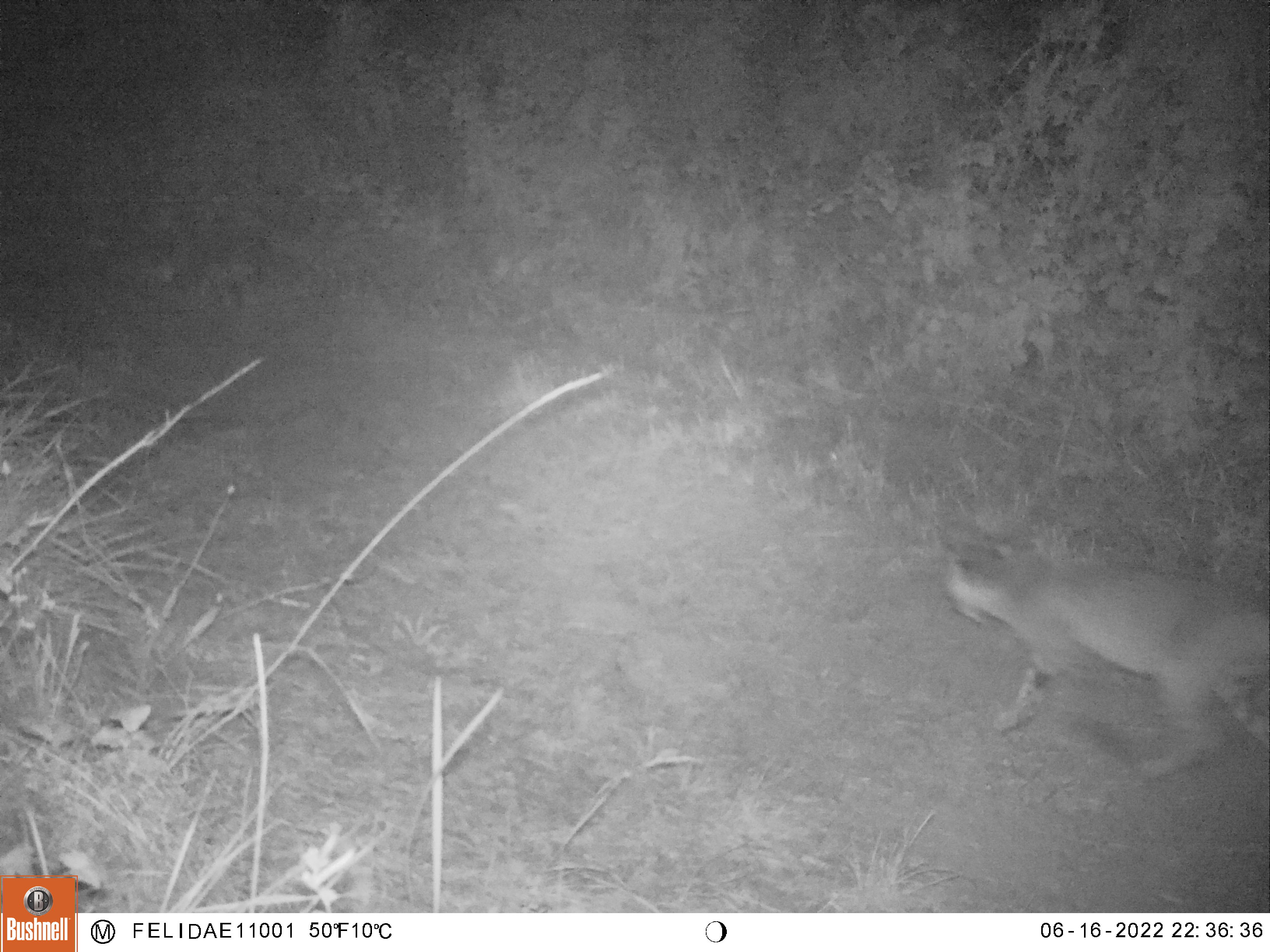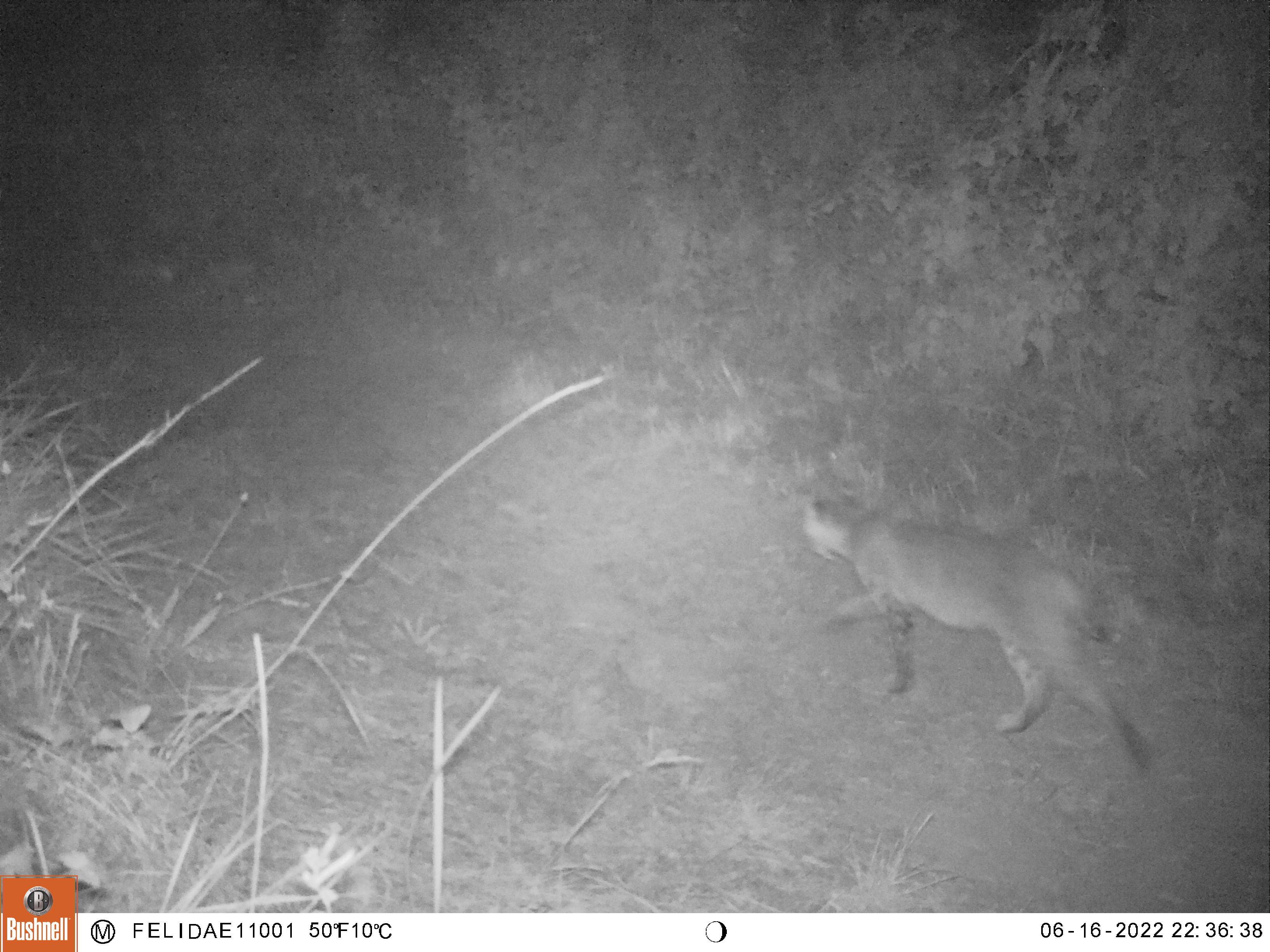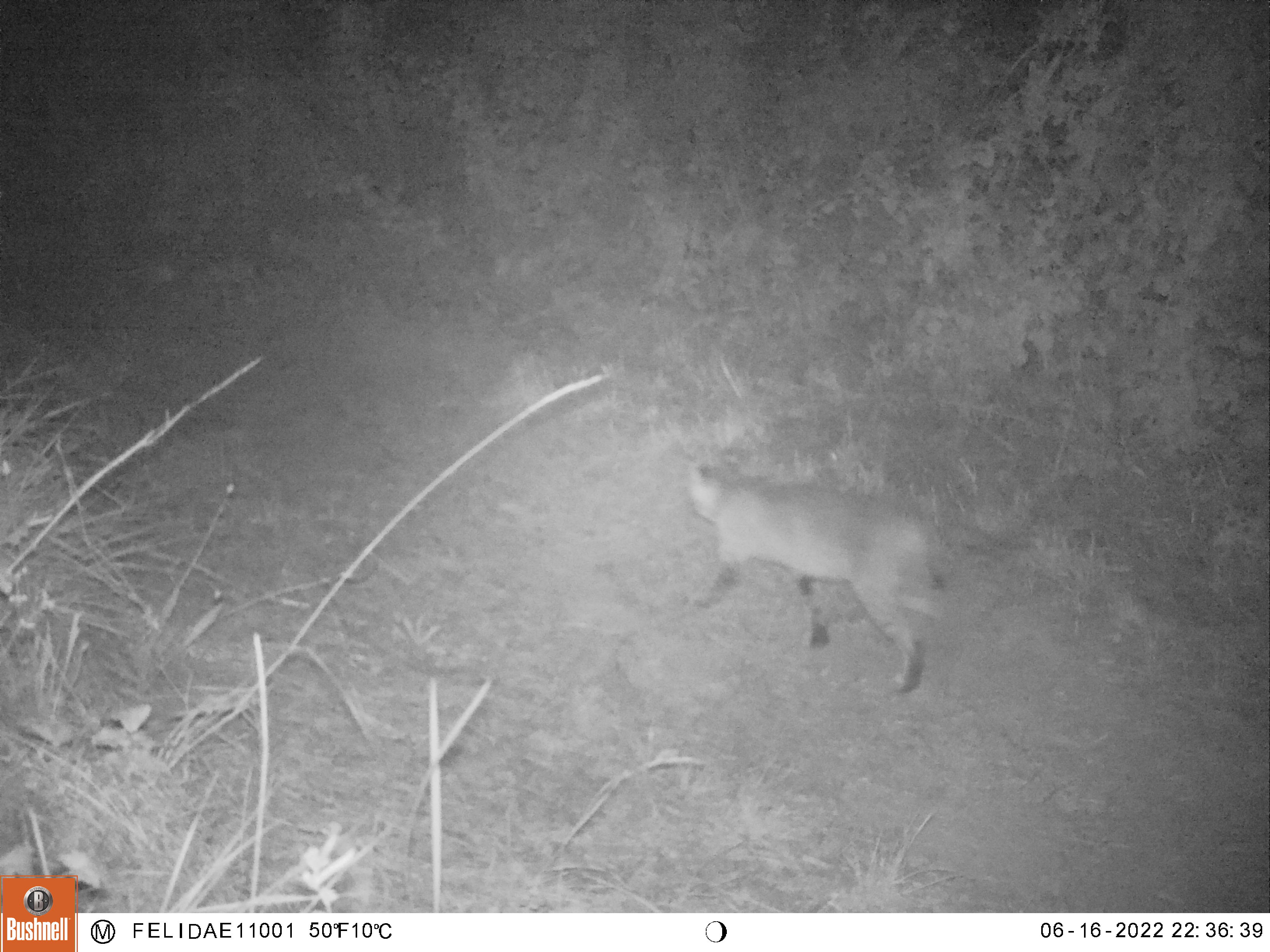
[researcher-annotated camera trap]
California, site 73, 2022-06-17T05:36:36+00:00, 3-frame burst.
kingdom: Animalia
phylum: Chordata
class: Mammalia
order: Carnivora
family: Felidae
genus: Lynx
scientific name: Lynx rufus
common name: bobcat